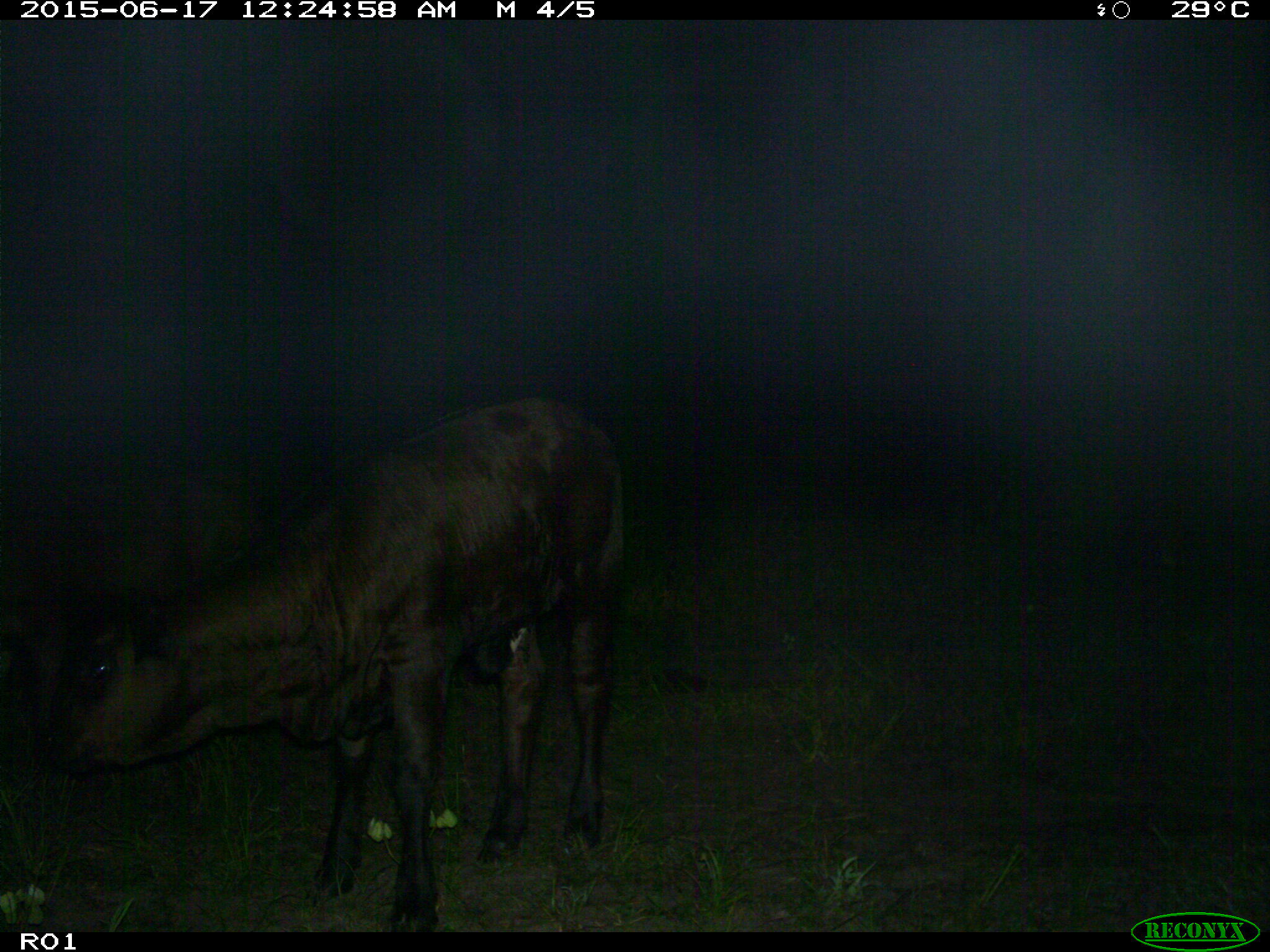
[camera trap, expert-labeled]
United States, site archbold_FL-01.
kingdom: Animalia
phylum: Chordata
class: Mammalia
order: Artiodactyla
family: Bovidae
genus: Bos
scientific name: Bos taurus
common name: domestic cow